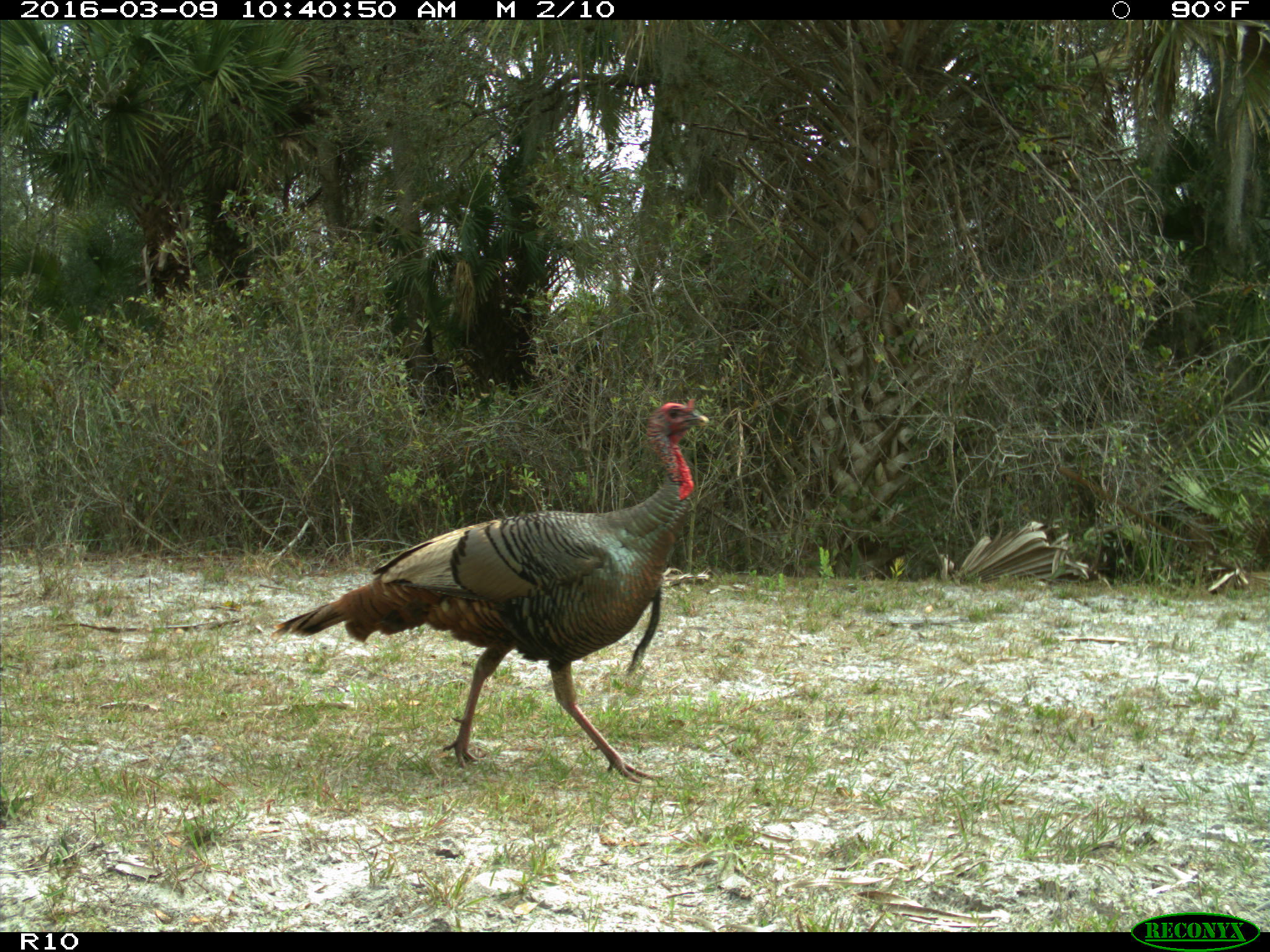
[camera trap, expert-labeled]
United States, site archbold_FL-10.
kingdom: Animalia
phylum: Chordata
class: Aves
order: Galliformes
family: Phasianidae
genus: Meleagris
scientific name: Meleagris gallopavo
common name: wild turkey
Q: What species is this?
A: Meleagris gallopavo (wild turkey).